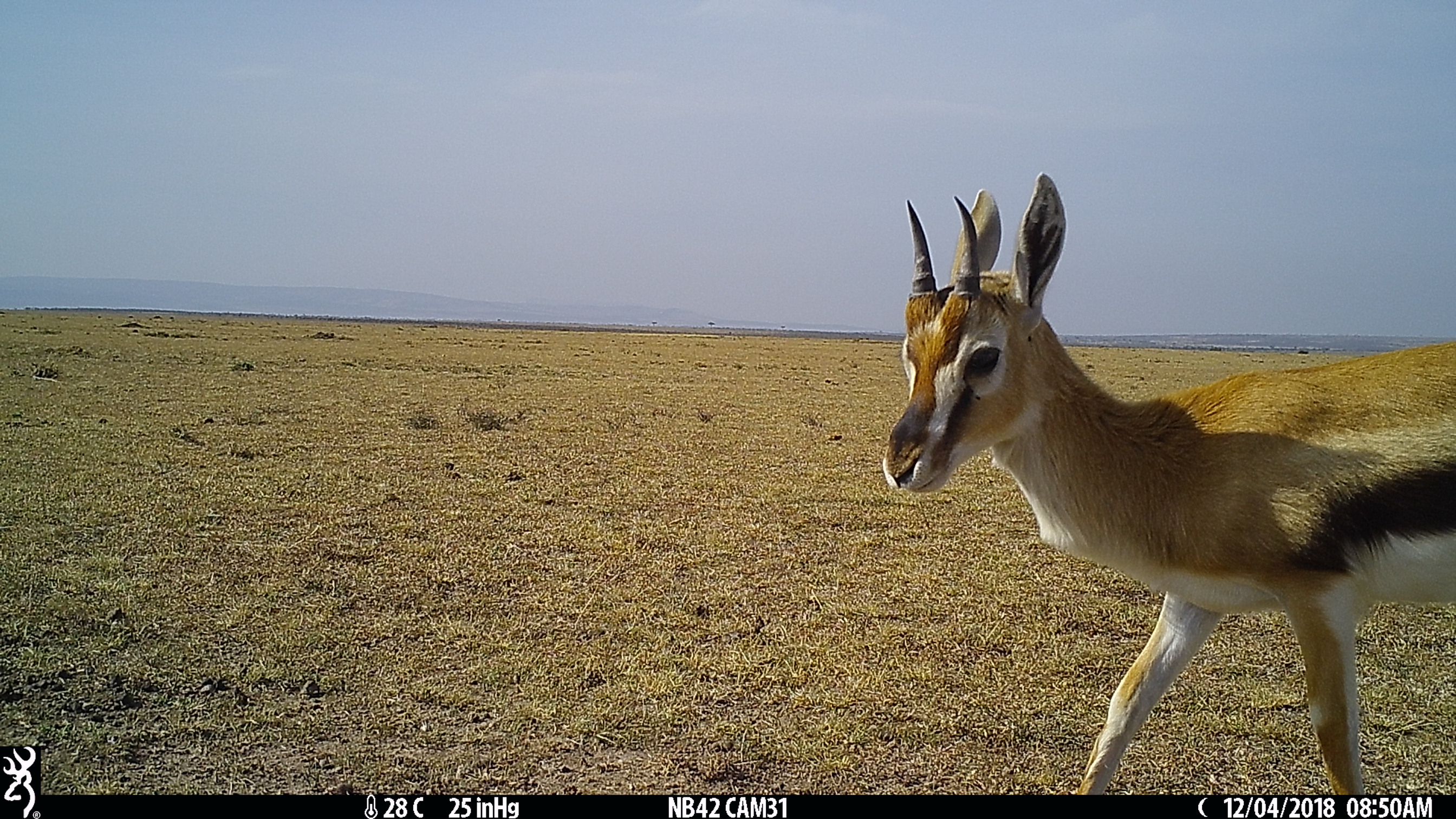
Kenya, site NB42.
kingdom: Animalia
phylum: Chordata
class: Mammalia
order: Artiodactyla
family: Bovidae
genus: Eudorcas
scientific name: Eudorcas thomsonii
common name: thomon's gazelle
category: gazelle thomsons